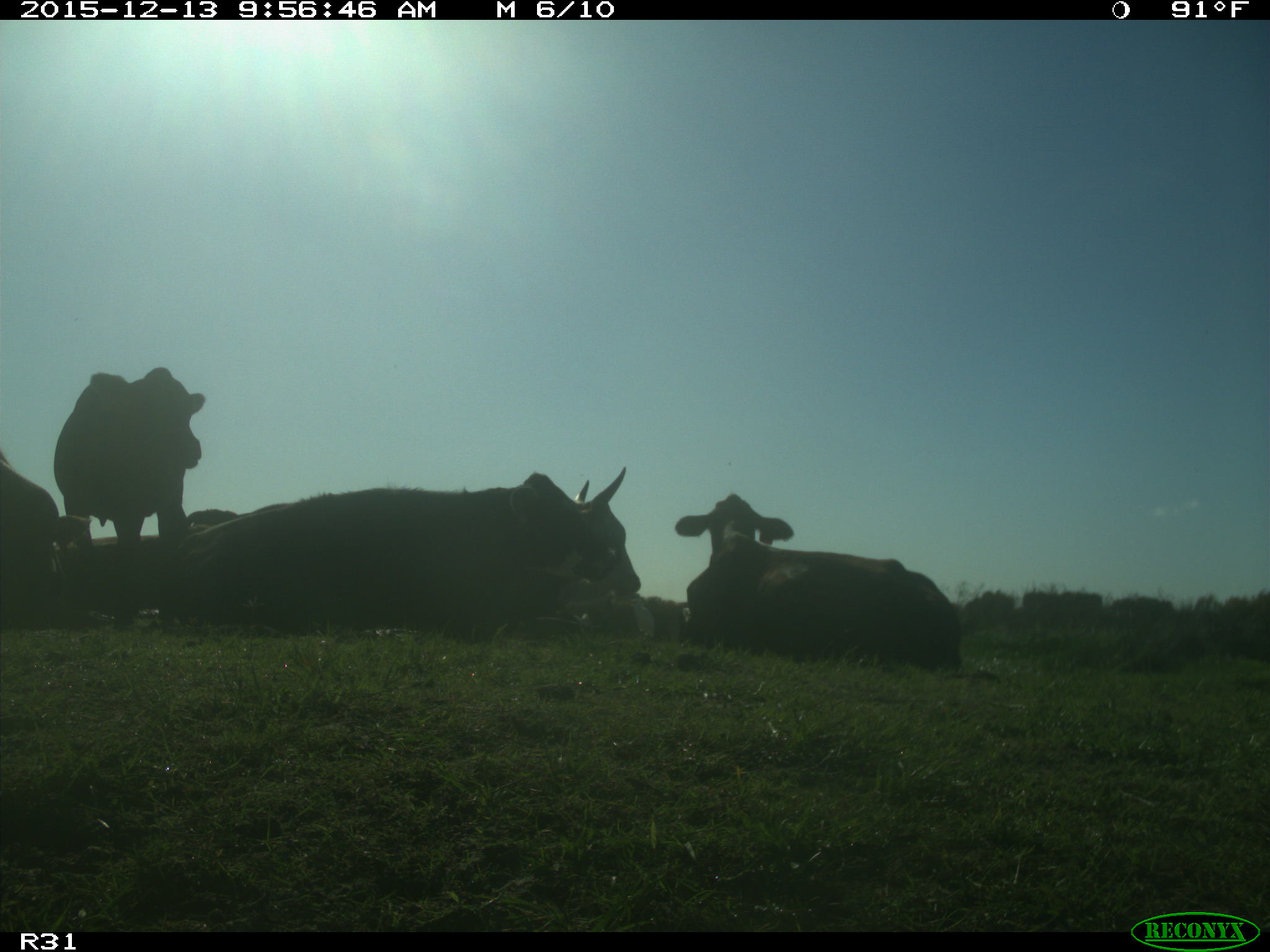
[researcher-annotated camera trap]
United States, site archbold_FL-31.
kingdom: Animalia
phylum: Chordata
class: Mammalia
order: Artiodactyla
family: Bovidae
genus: Bos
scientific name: Bos taurus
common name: domestic cow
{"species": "Bos taurus (domestic cow)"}